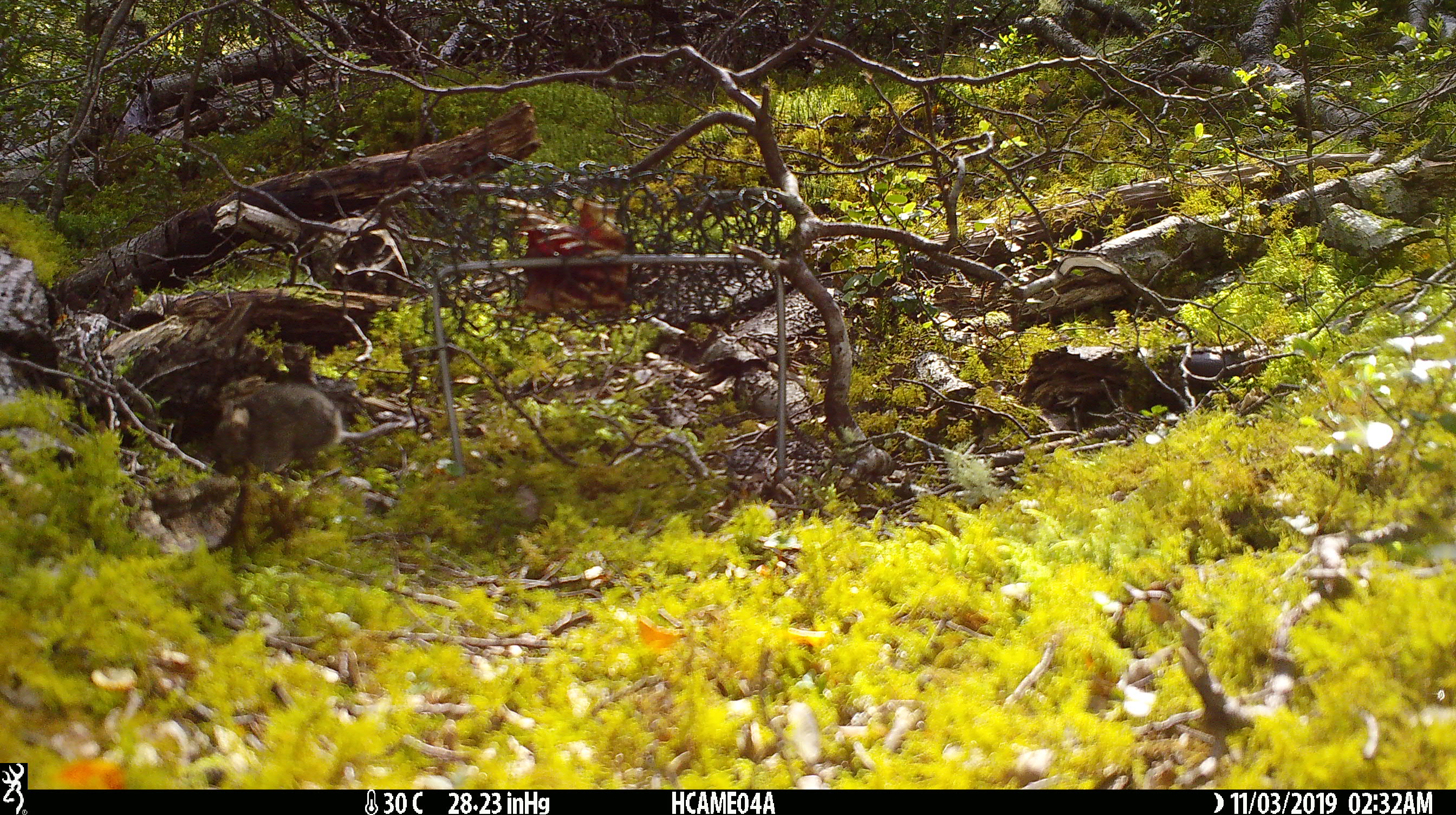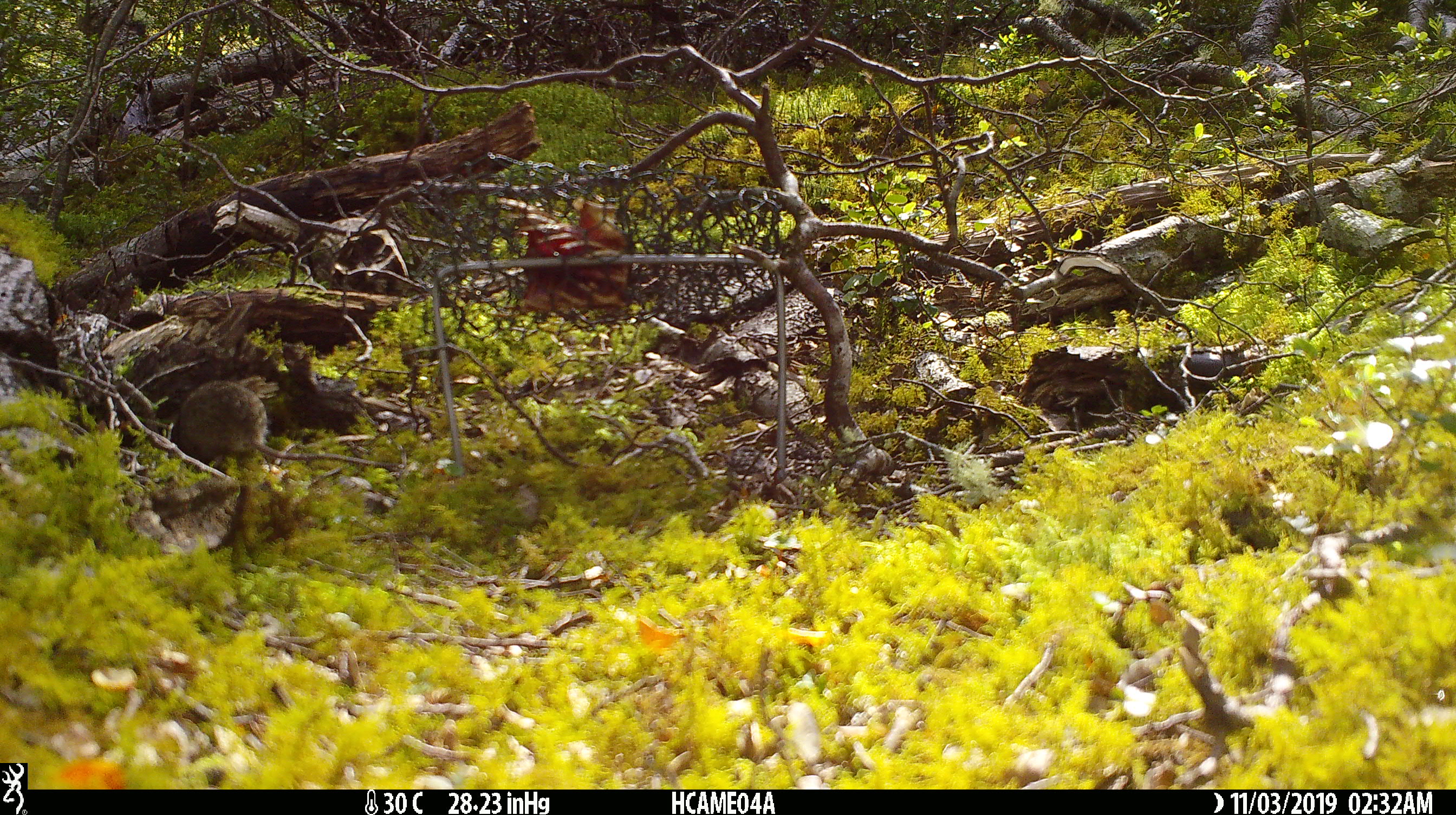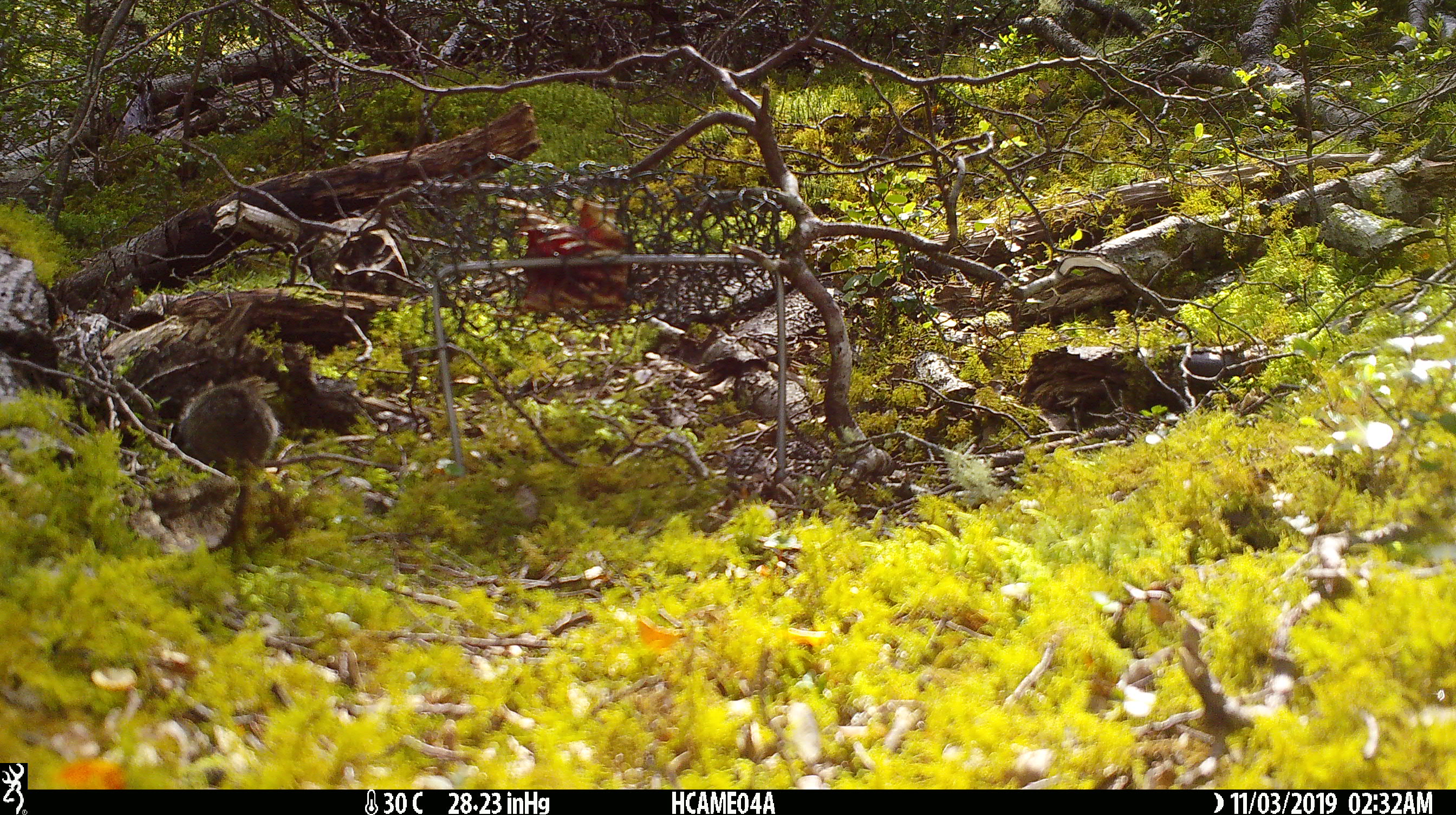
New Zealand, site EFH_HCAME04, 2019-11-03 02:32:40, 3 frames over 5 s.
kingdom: Animalia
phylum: Chordata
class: Mammalia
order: Rodentia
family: Muridae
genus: Mus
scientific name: Mus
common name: mouse